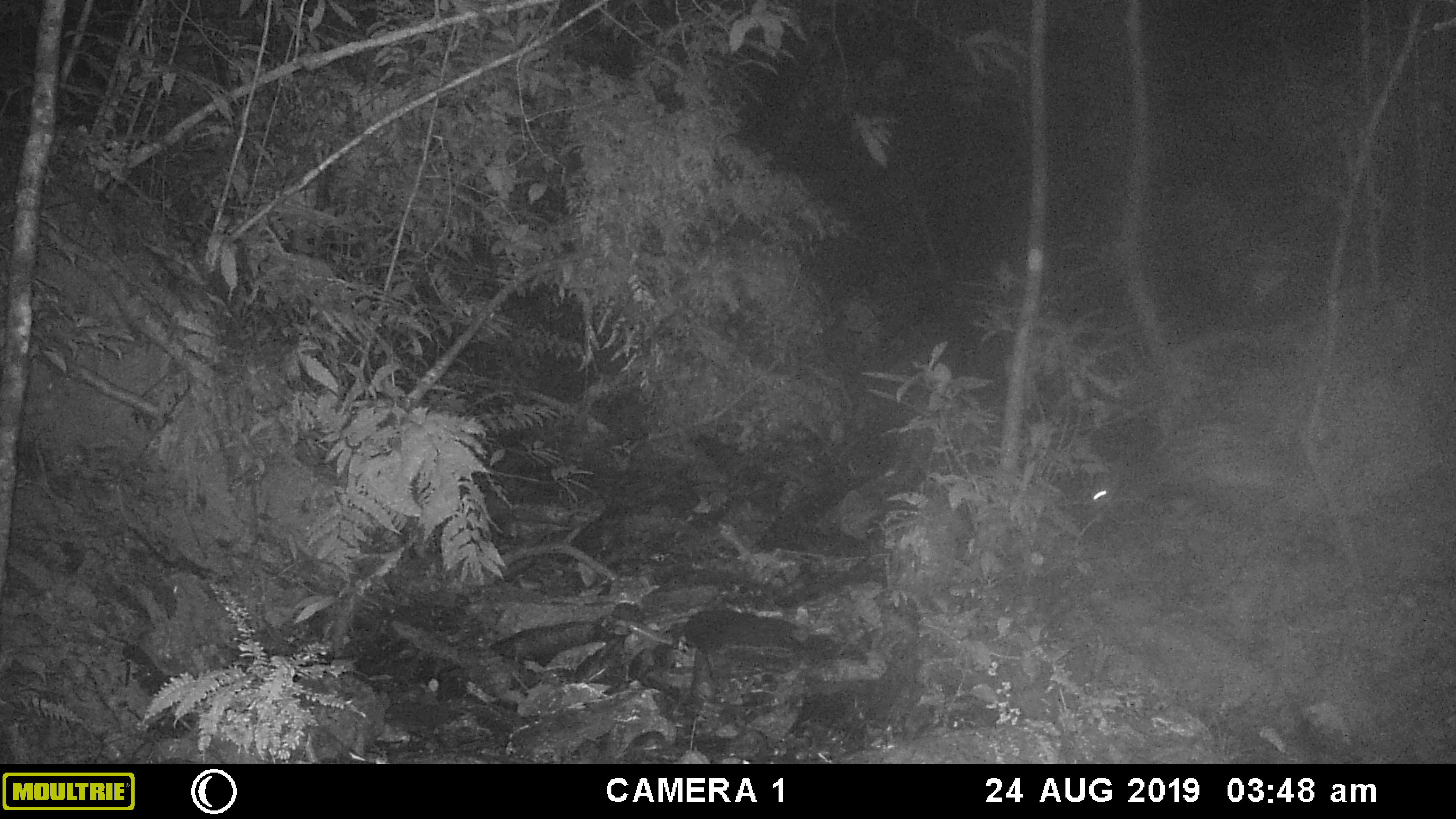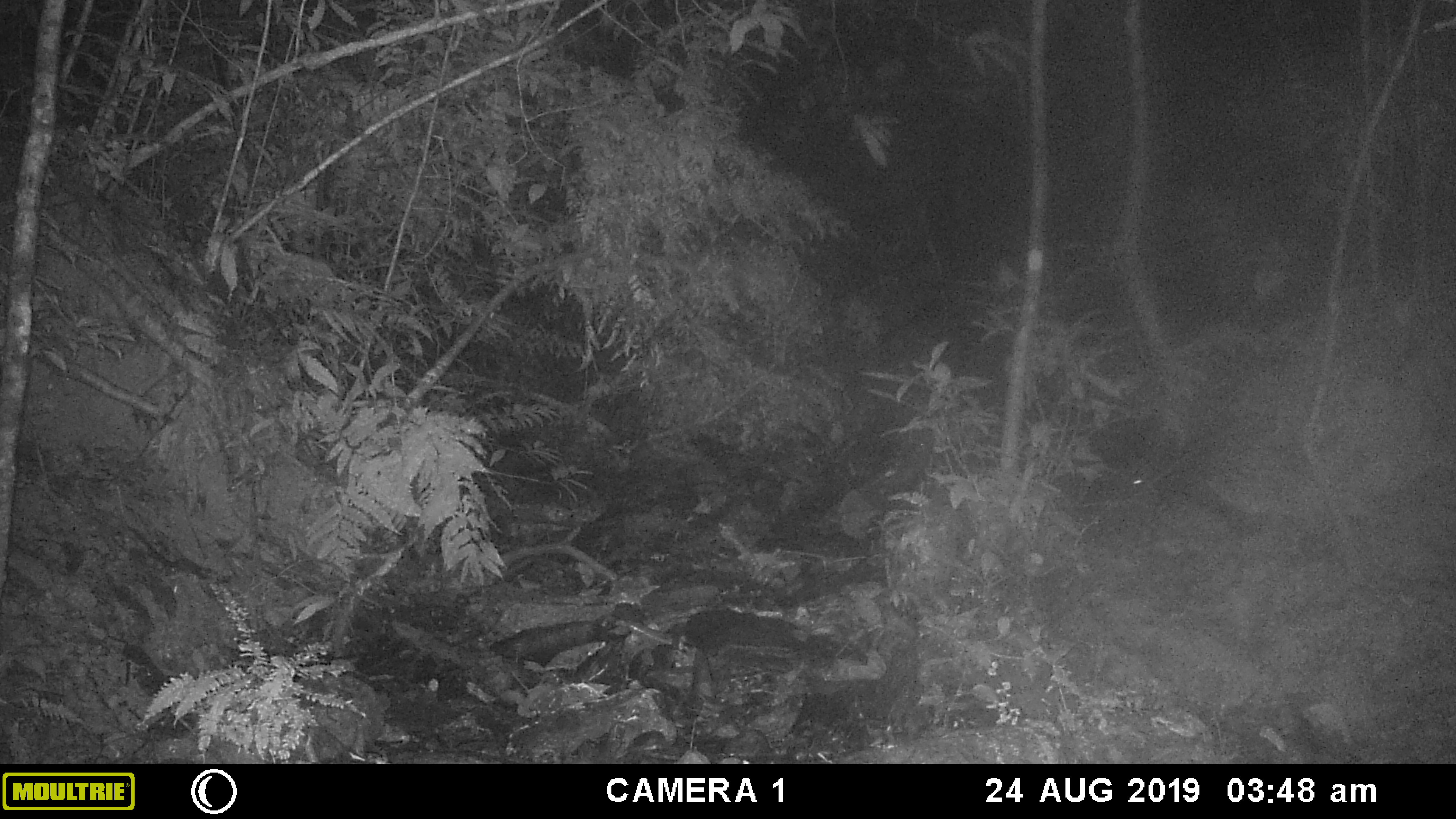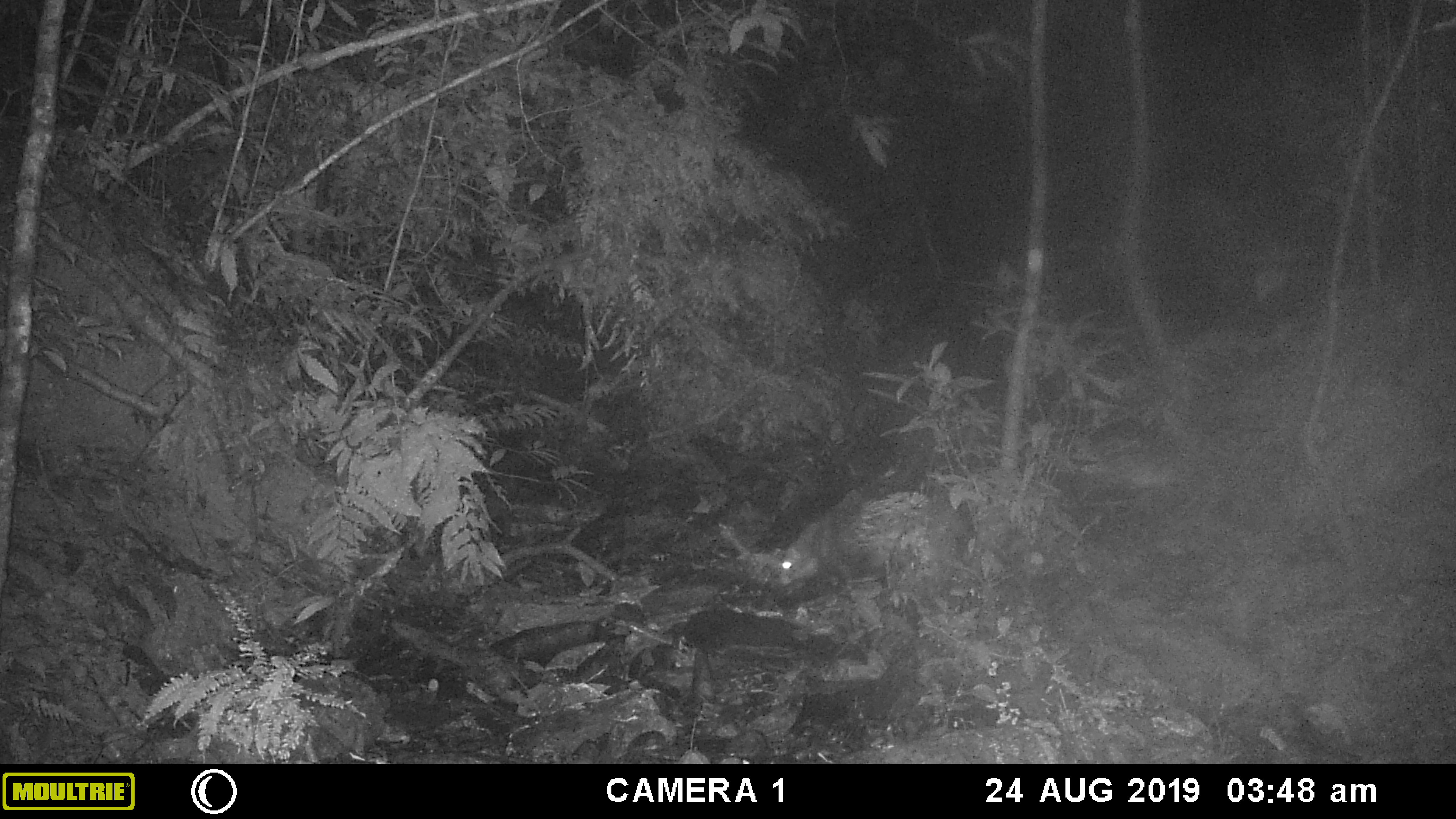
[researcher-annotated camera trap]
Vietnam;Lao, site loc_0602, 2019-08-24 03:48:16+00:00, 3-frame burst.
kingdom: Animalia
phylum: Chordata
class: Mammalia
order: Rodentia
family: Hystricidae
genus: Hystrix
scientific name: Hystrix brachyura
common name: malayan porcupine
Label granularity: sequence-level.